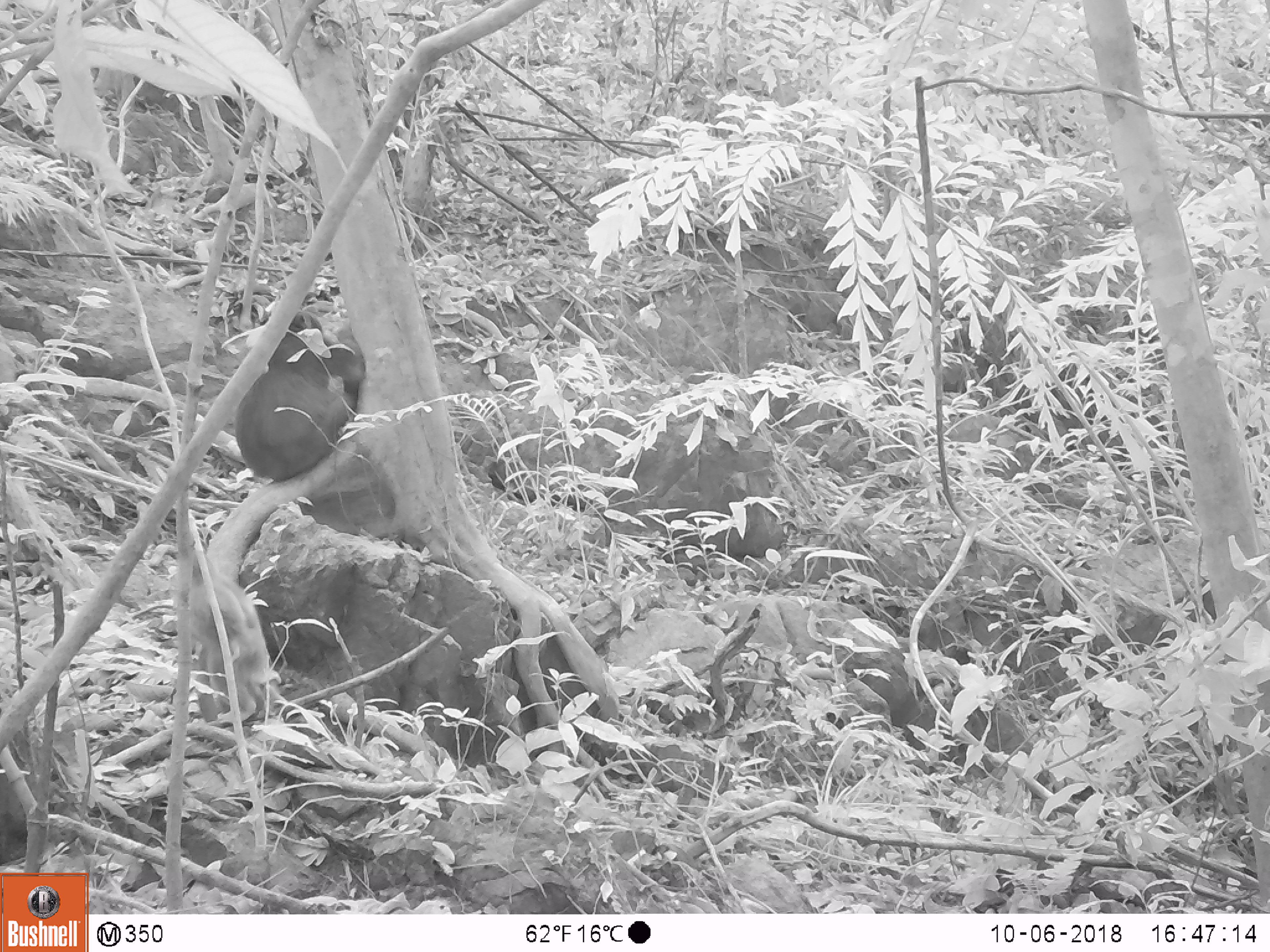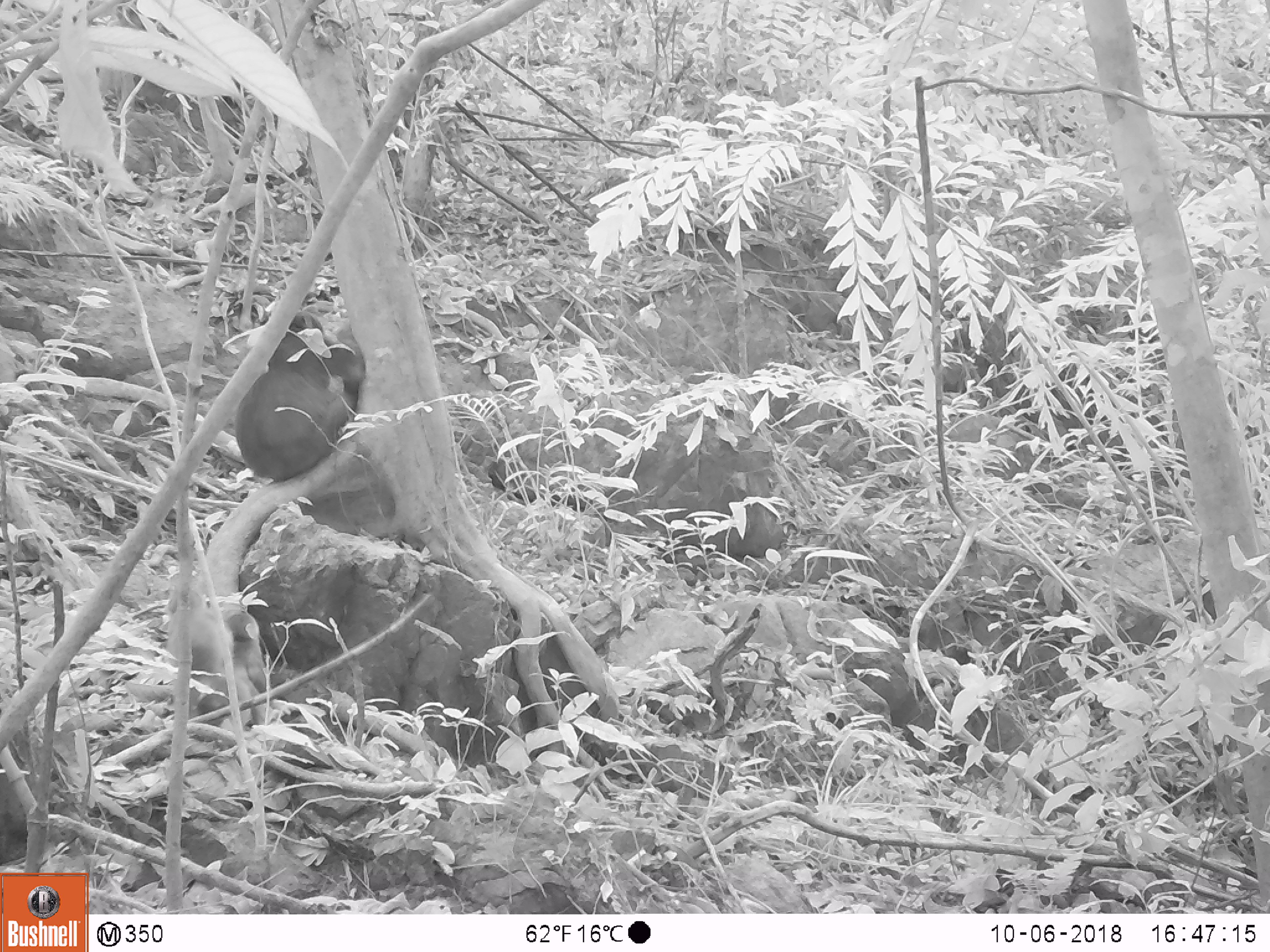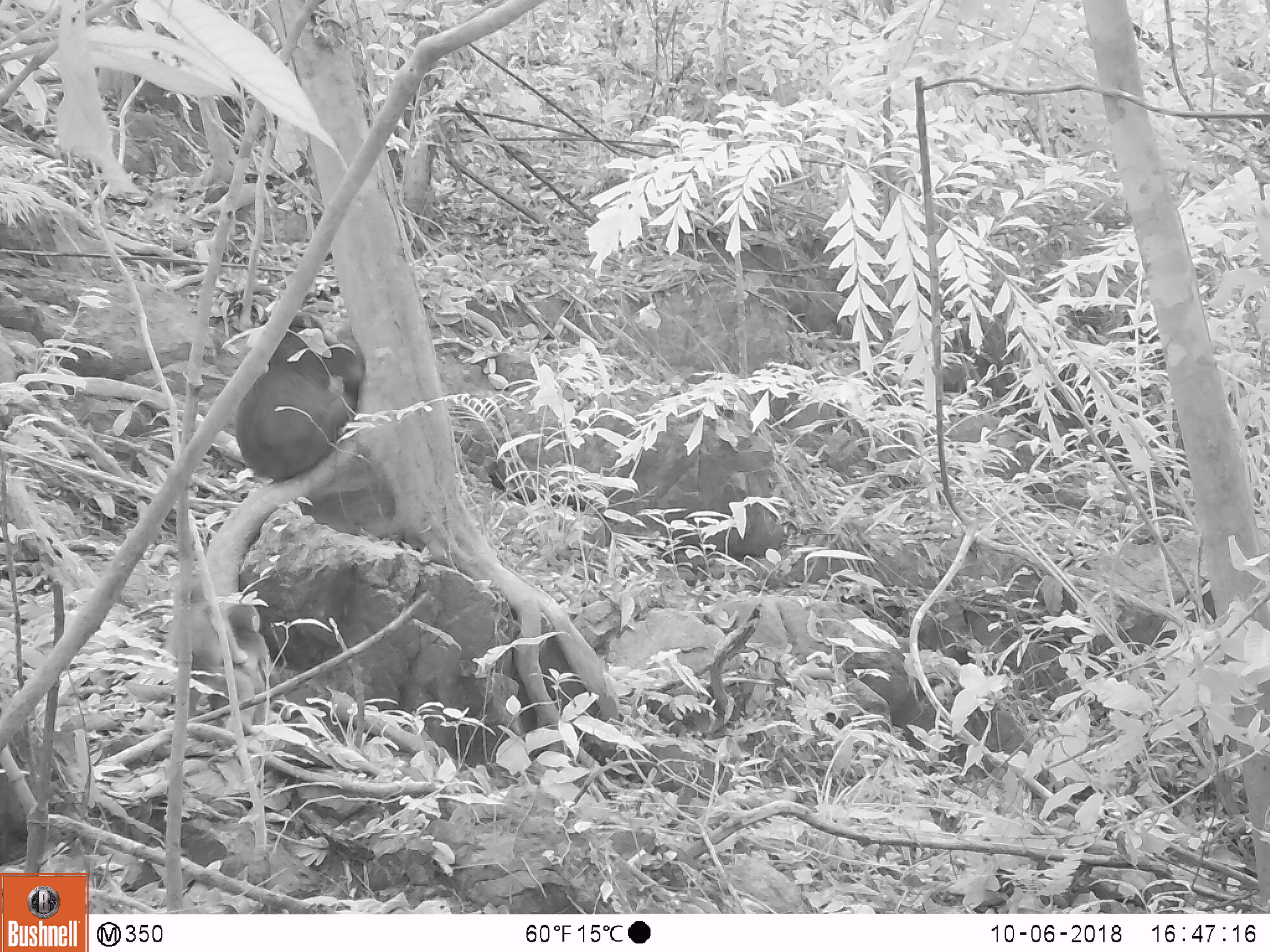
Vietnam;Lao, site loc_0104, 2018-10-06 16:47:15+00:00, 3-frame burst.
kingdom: Animalia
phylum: Chordata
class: Mammalia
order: Primates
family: Cercopithecidae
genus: Macaca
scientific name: Macaca arctoides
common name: stump-tailed macaque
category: stump tailed macaque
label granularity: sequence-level